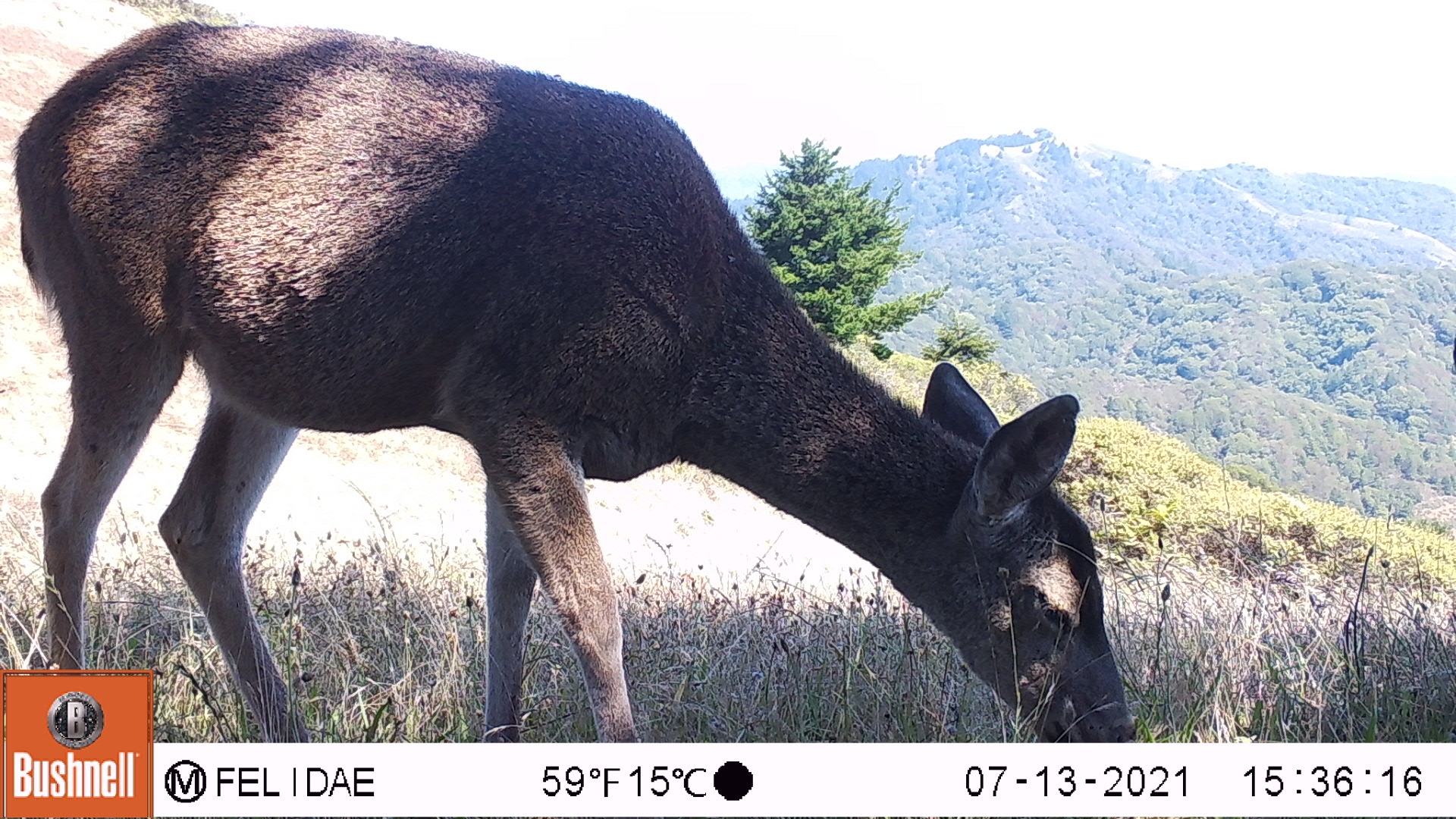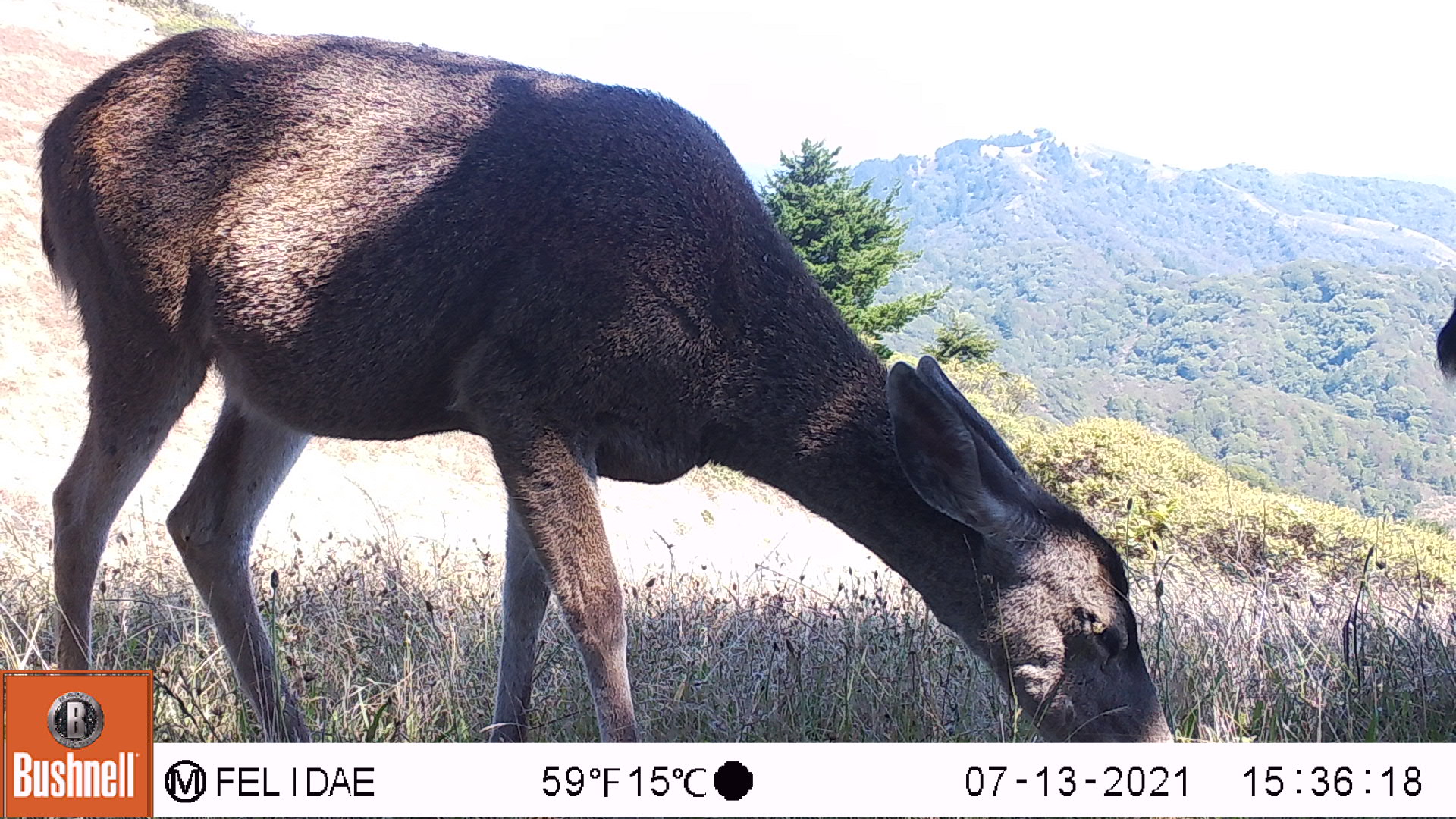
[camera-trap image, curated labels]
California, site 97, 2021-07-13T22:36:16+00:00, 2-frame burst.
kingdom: Animalia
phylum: Chordata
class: Mammalia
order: Artiodactyla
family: Cervidae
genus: Odocoileus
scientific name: Odocoileus hemionus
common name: mule deer